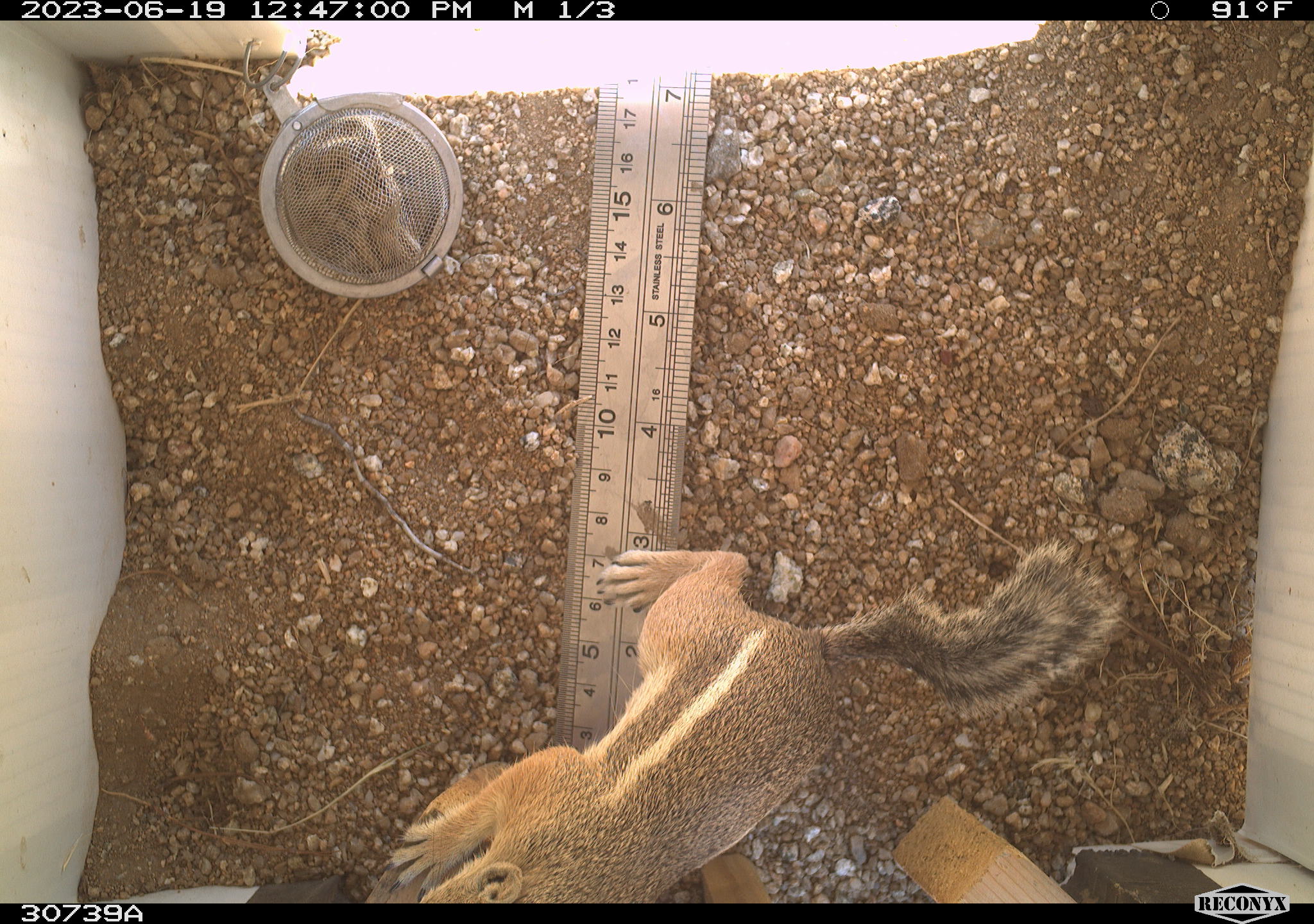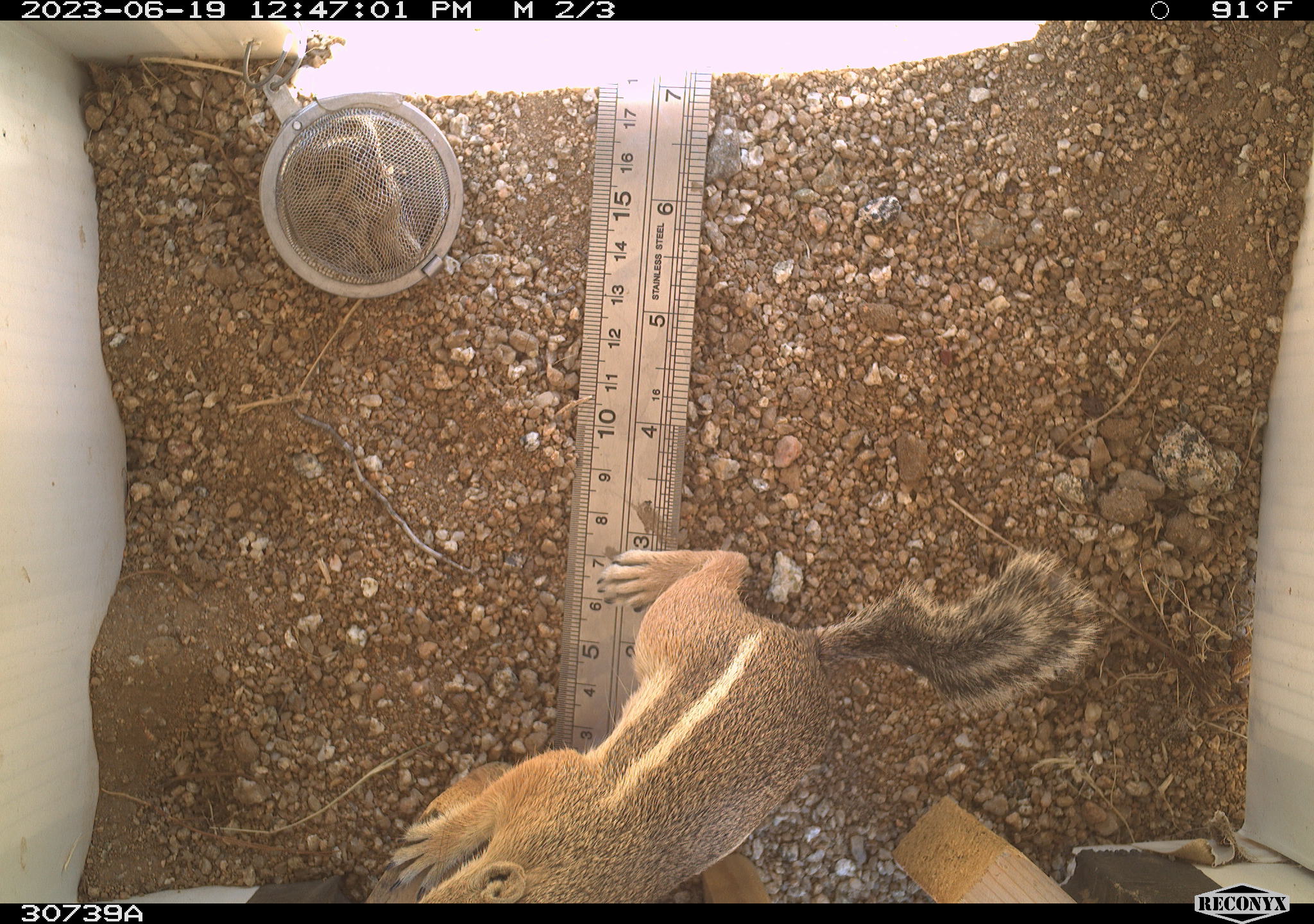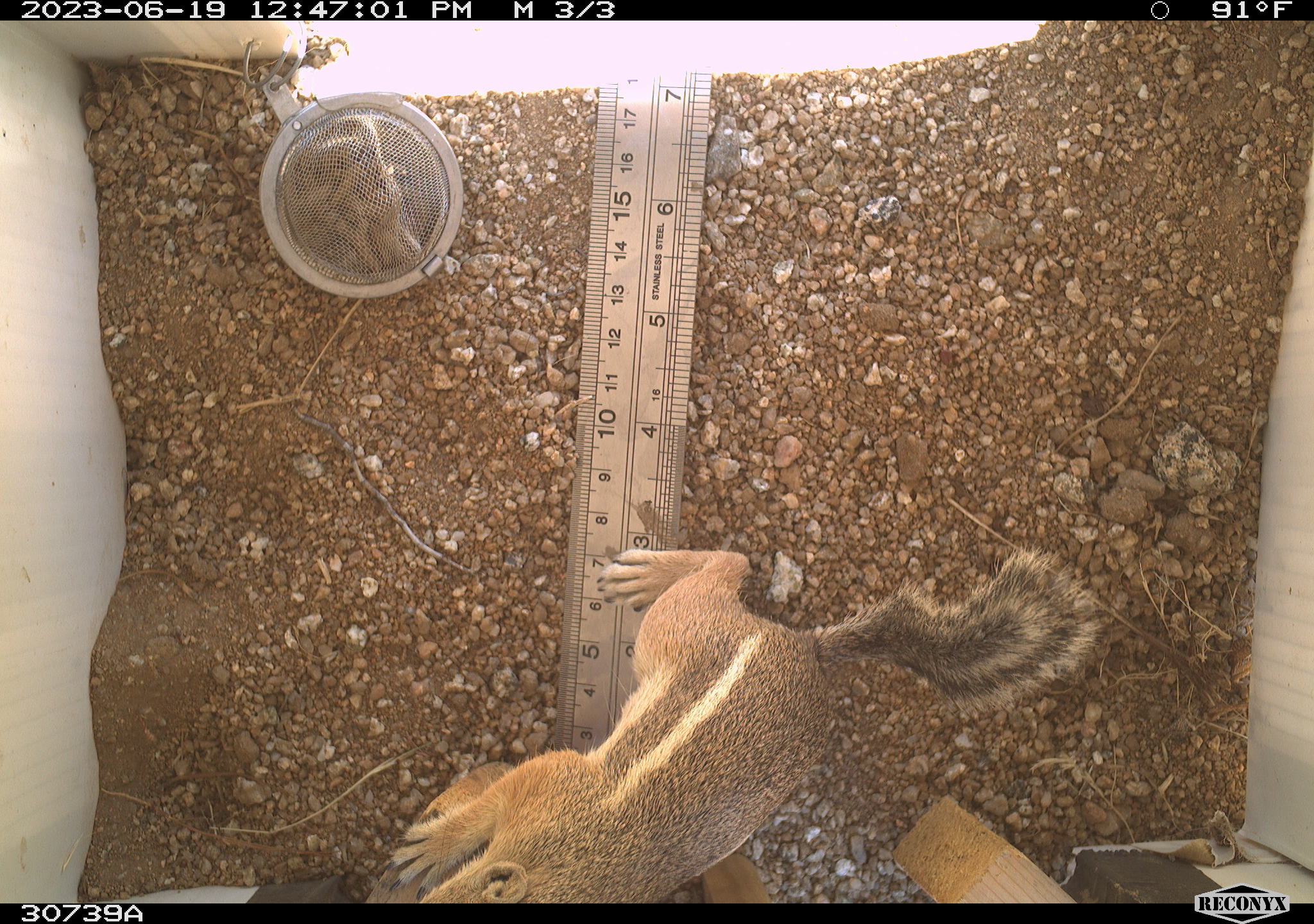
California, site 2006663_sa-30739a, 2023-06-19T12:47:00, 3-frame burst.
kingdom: Animalia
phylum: Chordata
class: Mammalia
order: Rodentia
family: Sciuridae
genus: Ammospermophilus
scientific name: Ammospermophilus leucurus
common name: white-tailed antelope squirrel